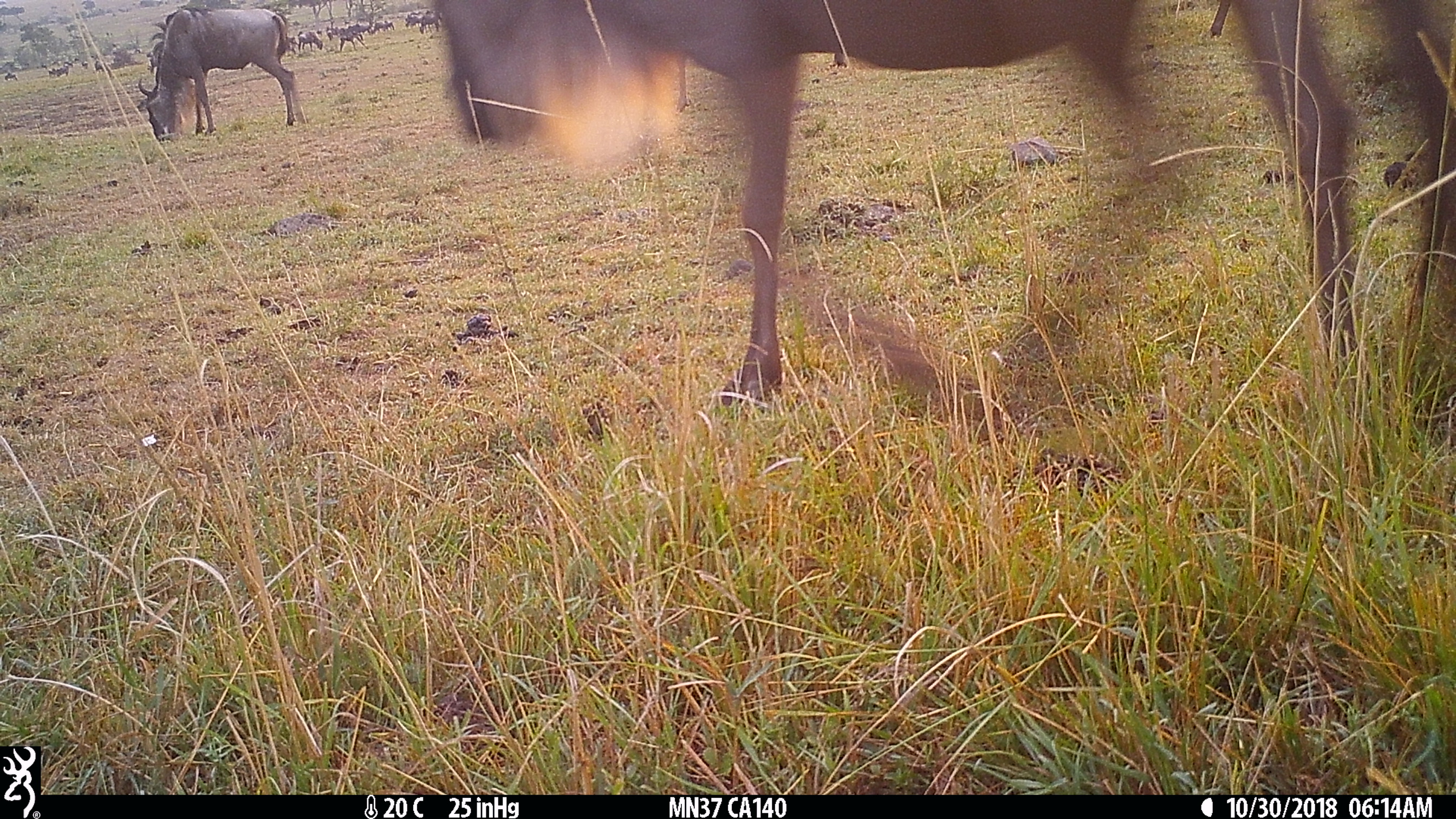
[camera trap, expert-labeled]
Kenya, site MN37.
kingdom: Animalia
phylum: Chordata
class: Mammalia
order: Artiodactyla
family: Bovidae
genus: Connochaetes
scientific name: Connochaetes taurinus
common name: blue wildebeest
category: wildebeest